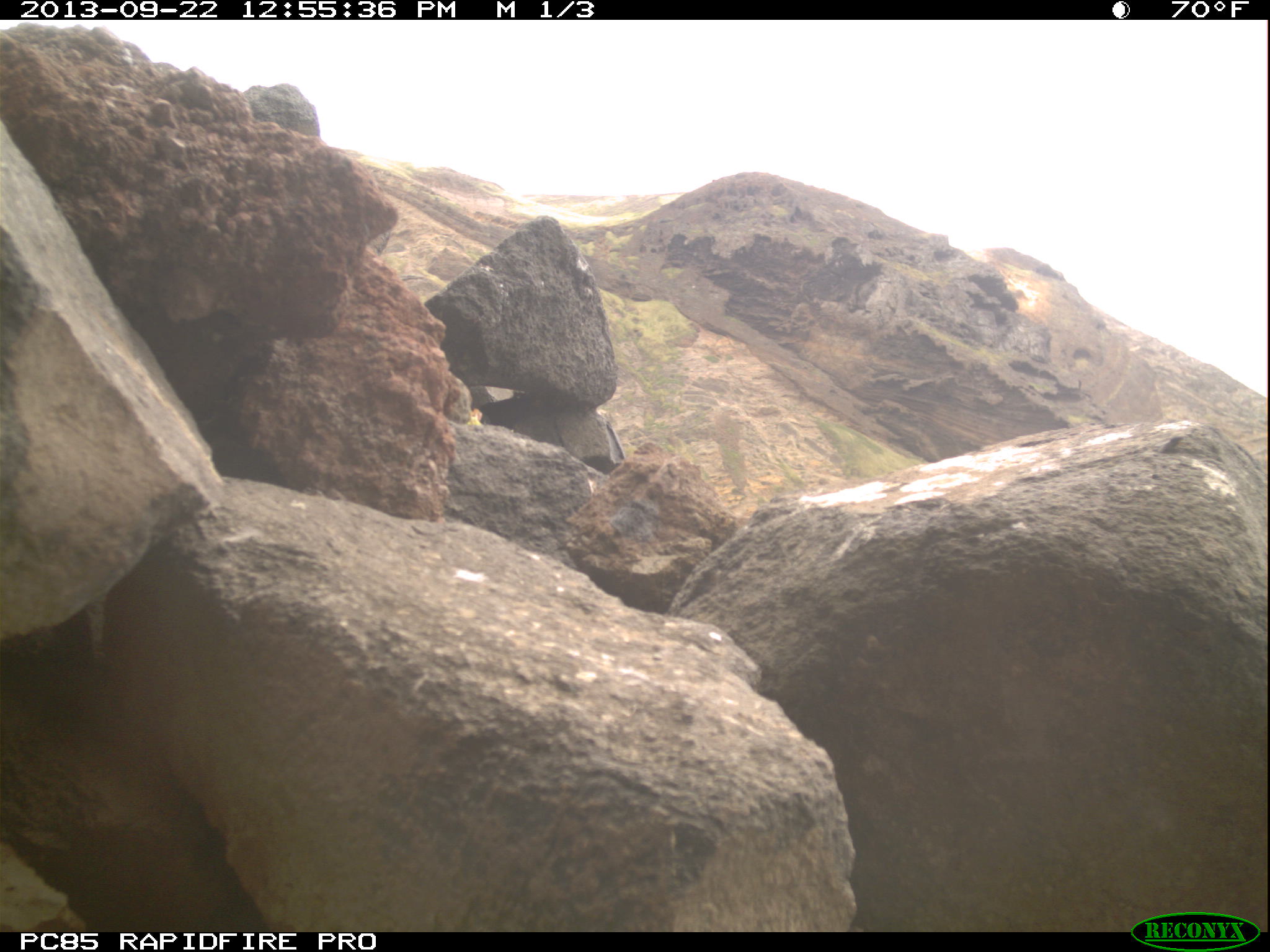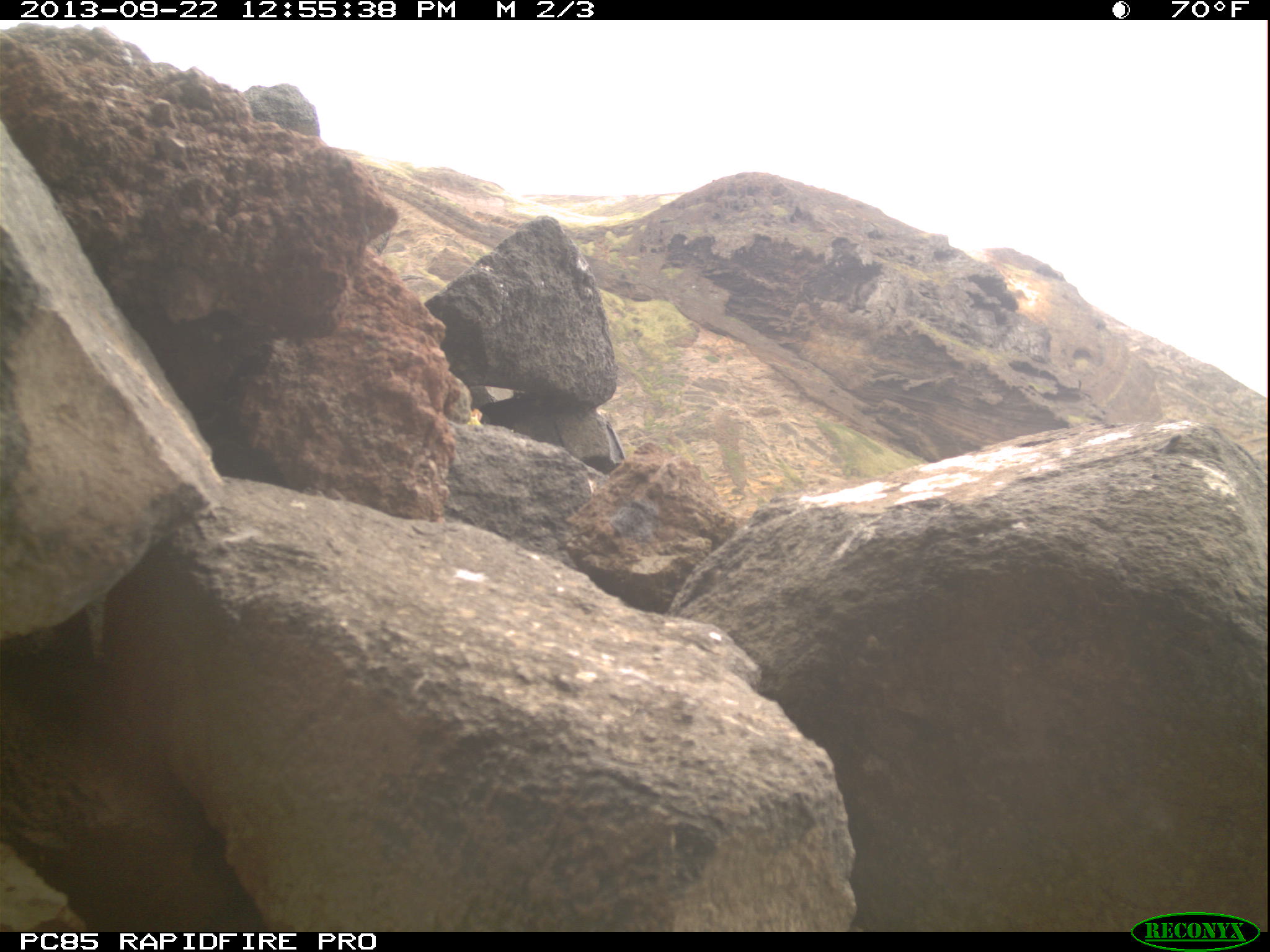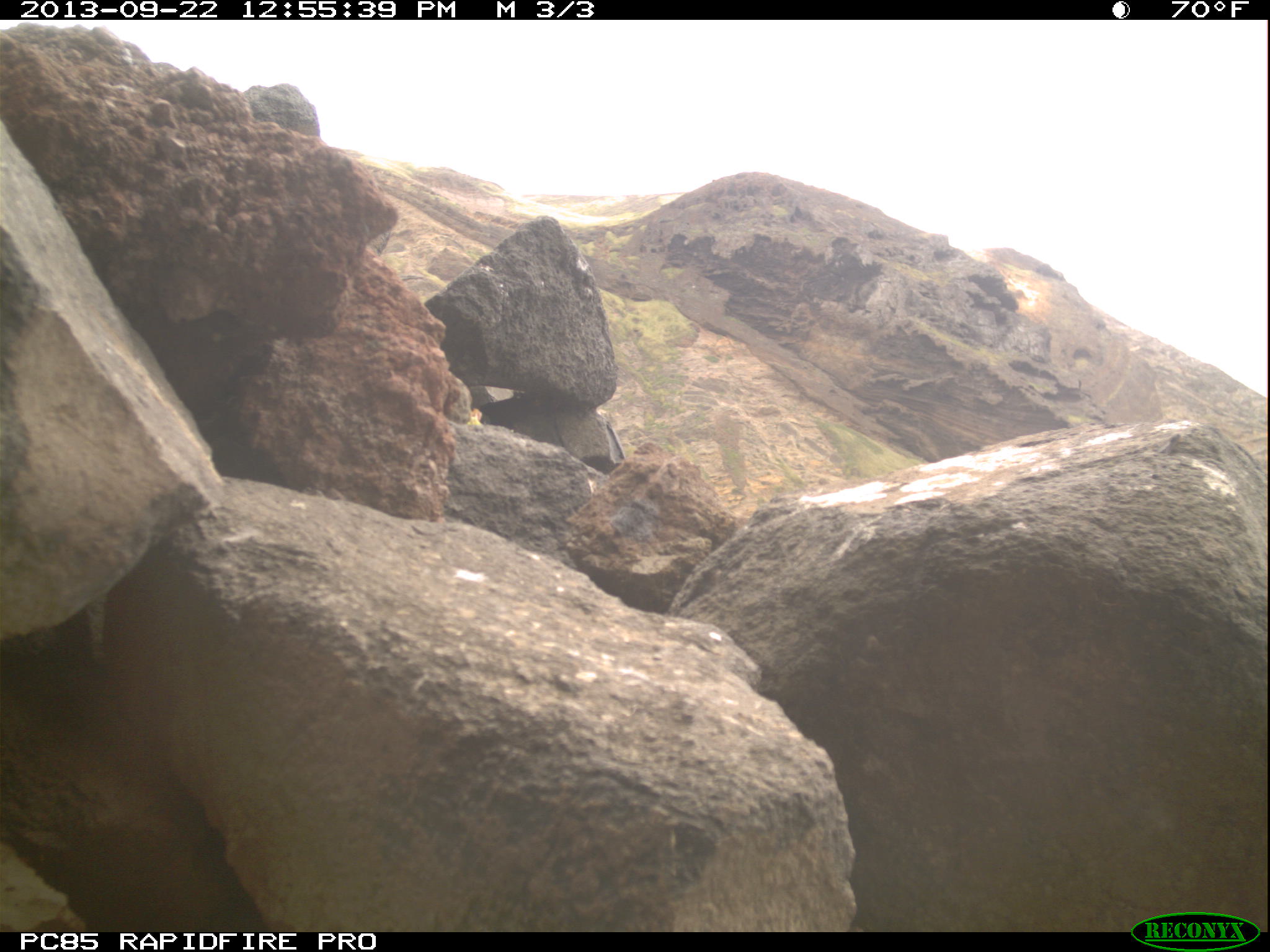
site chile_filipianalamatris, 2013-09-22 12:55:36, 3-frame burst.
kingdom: Animalia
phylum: Arthropoda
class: Insecta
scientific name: Insecta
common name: insect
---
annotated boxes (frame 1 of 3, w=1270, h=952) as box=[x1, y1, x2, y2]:
insect: box=[1154, 433, 1191, 457]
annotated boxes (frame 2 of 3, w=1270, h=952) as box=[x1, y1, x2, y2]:
insect: box=[1146, 430, 1185, 457]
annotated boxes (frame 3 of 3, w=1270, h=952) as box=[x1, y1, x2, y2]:
insect: box=[1154, 427, 1186, 456]